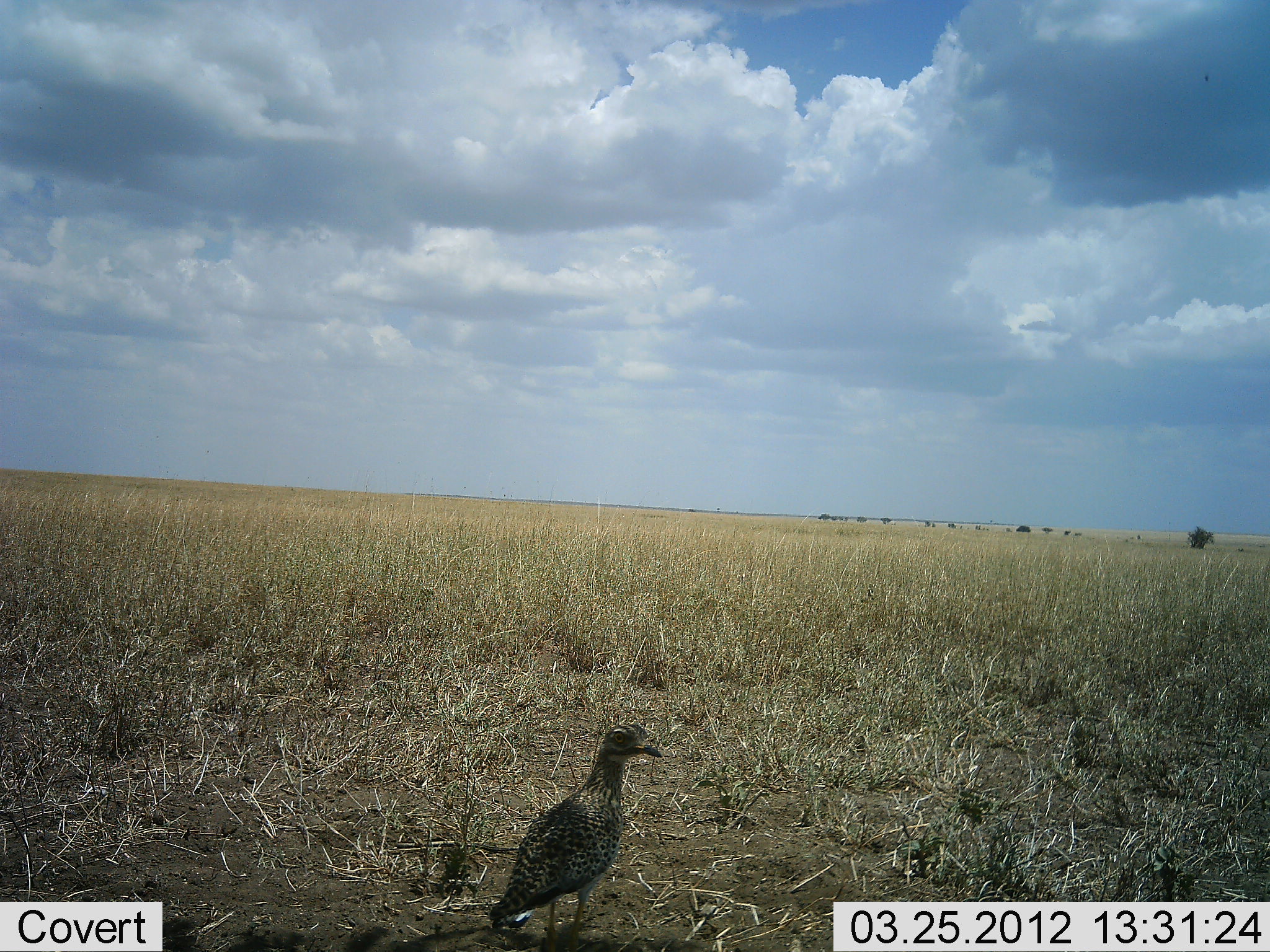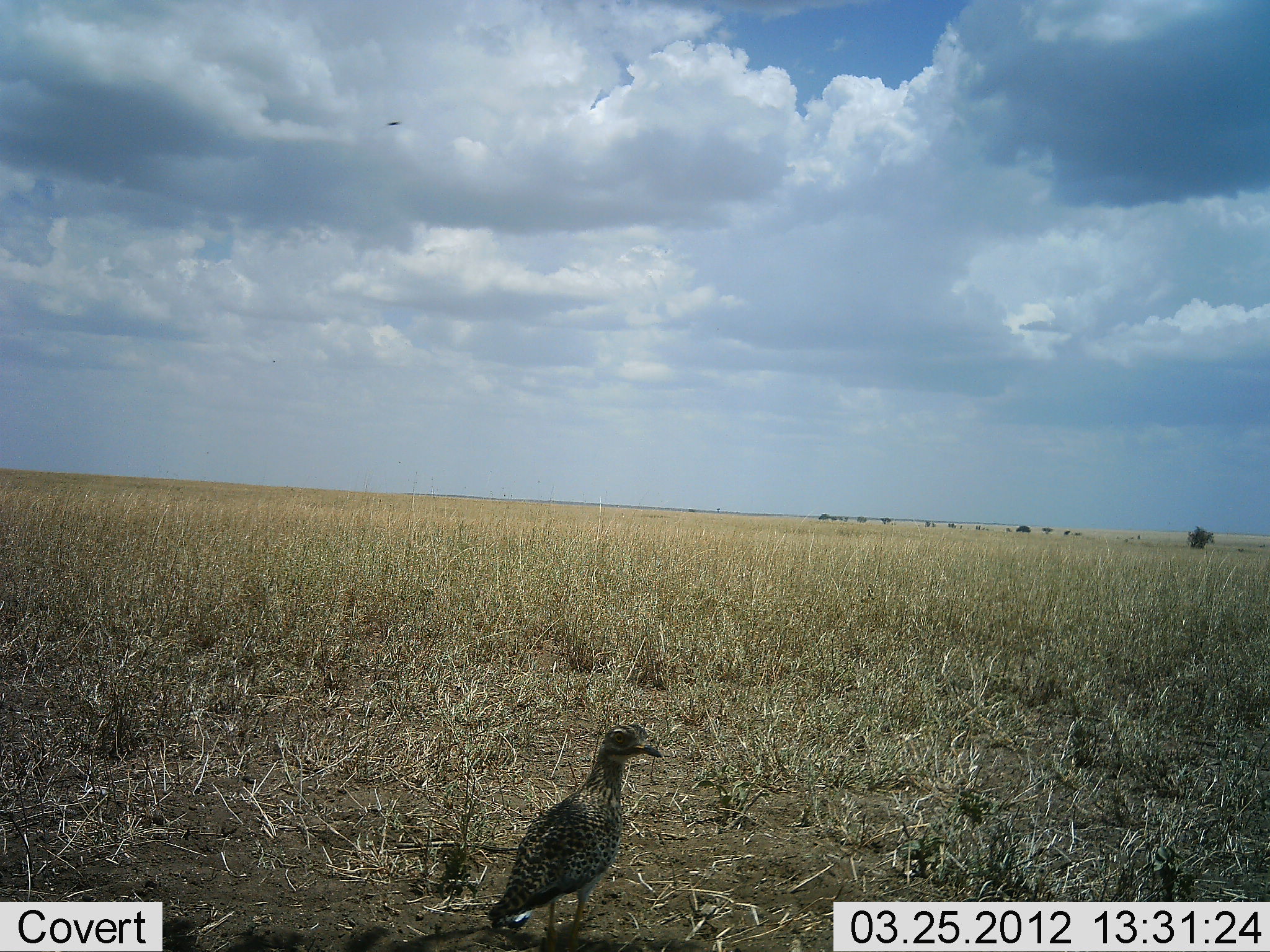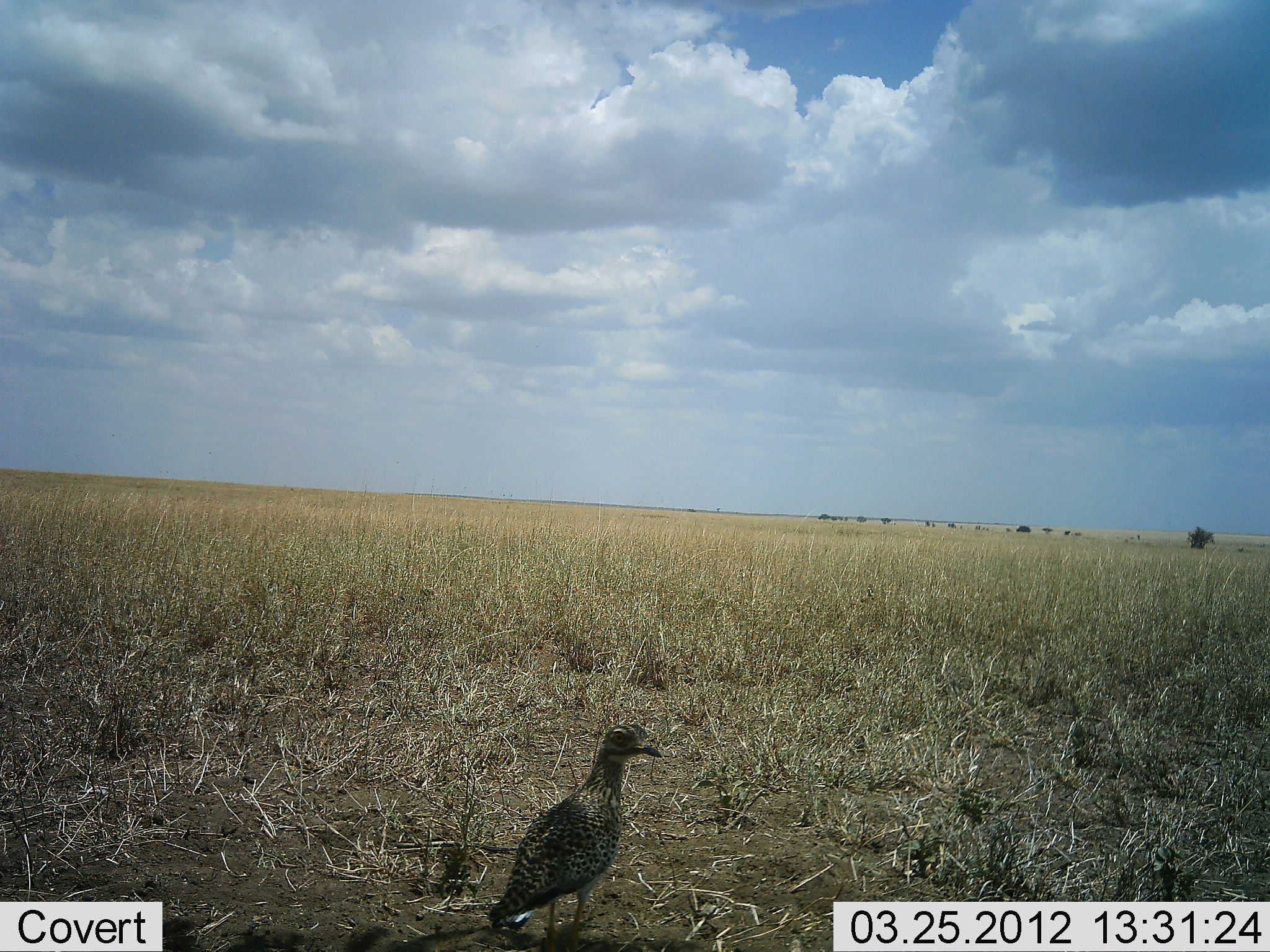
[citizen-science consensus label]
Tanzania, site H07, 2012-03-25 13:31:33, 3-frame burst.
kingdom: Animalia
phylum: Chordata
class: Aves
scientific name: Aves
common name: bird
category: otherbird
Otherbird (bird) (Aves), count 1. Behavior (volunteer vote fractions): standing 93%, resting 7%, moving 0%, interacting 0%. Young present (vote fraction): 0%. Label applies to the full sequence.